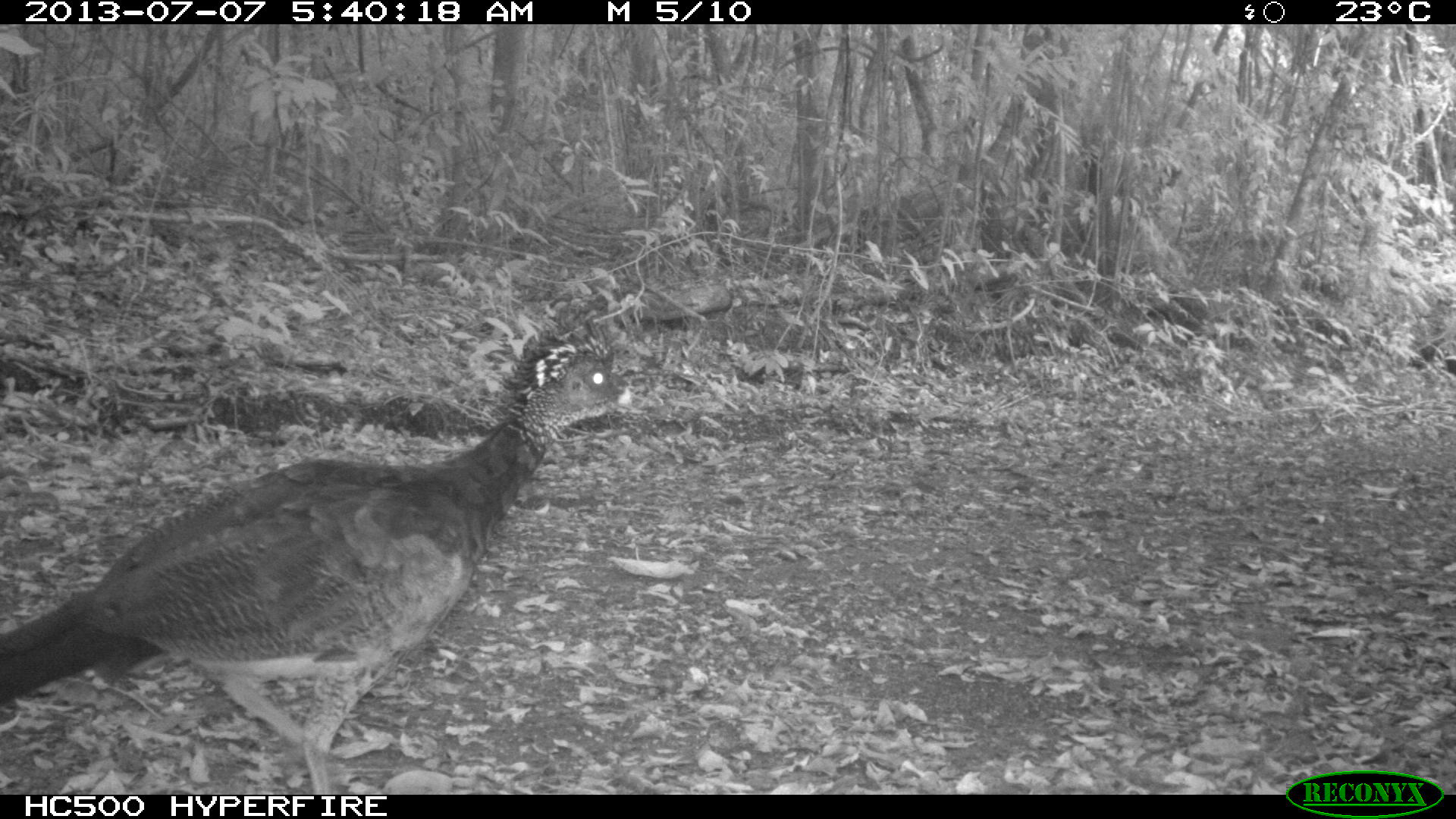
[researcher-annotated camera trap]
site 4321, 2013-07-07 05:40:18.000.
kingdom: Animalia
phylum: Chordata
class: Aves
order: Galliformes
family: Cracidae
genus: Crax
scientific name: Crax rubra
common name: great curassow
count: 1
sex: female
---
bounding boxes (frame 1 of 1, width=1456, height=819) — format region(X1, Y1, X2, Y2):
crax rubra: region(0, 305, 631, 794)